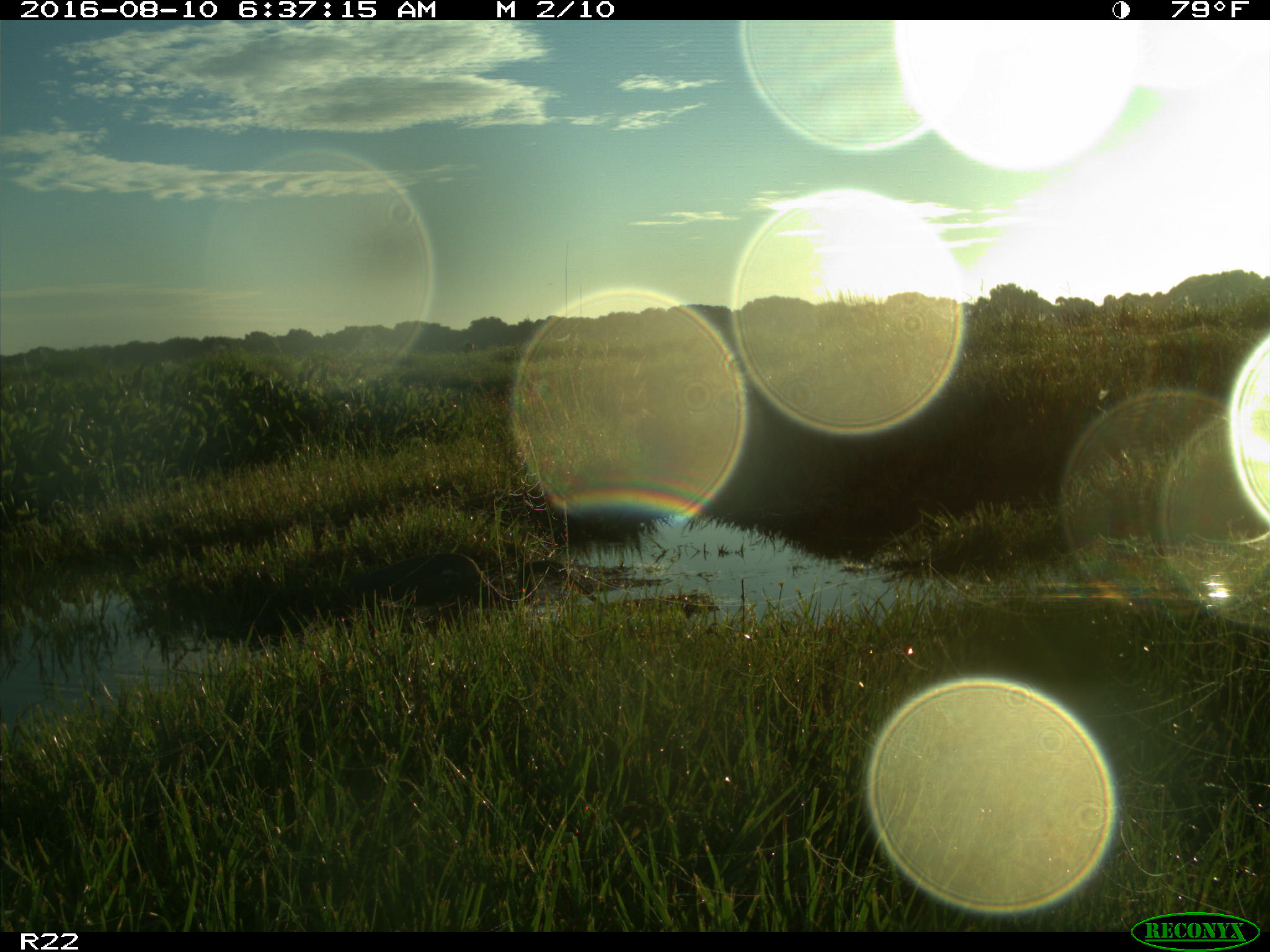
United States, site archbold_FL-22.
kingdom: Animalia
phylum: Chordata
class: Aves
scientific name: Aves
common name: birds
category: unidentified bird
Unidentified bird (birds) (Aves).